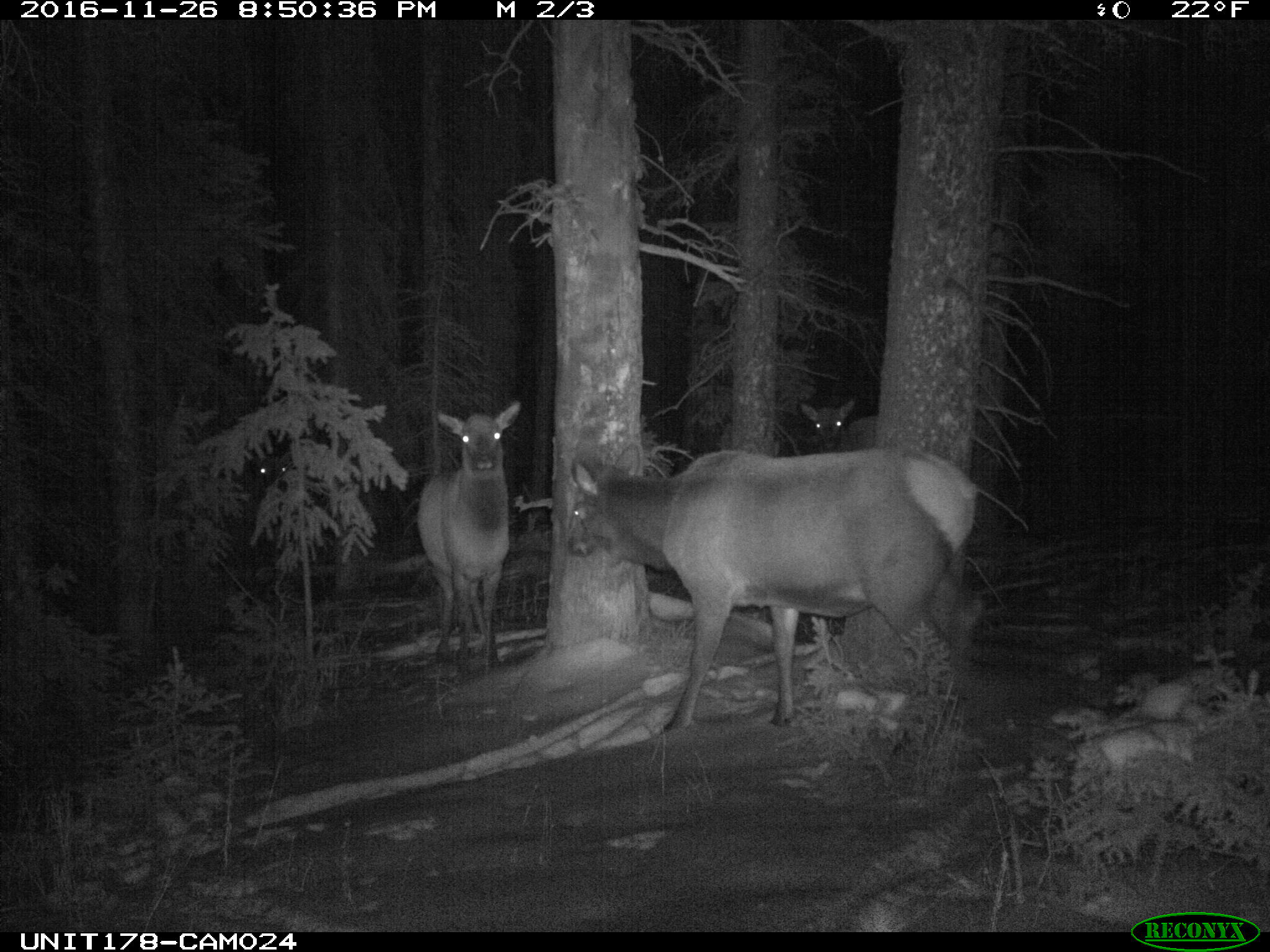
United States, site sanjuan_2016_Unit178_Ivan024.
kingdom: Animalia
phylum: Chordata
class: Mammalia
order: Artiodactyla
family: Cervidae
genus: Cervus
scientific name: Cervus elaphus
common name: red deer